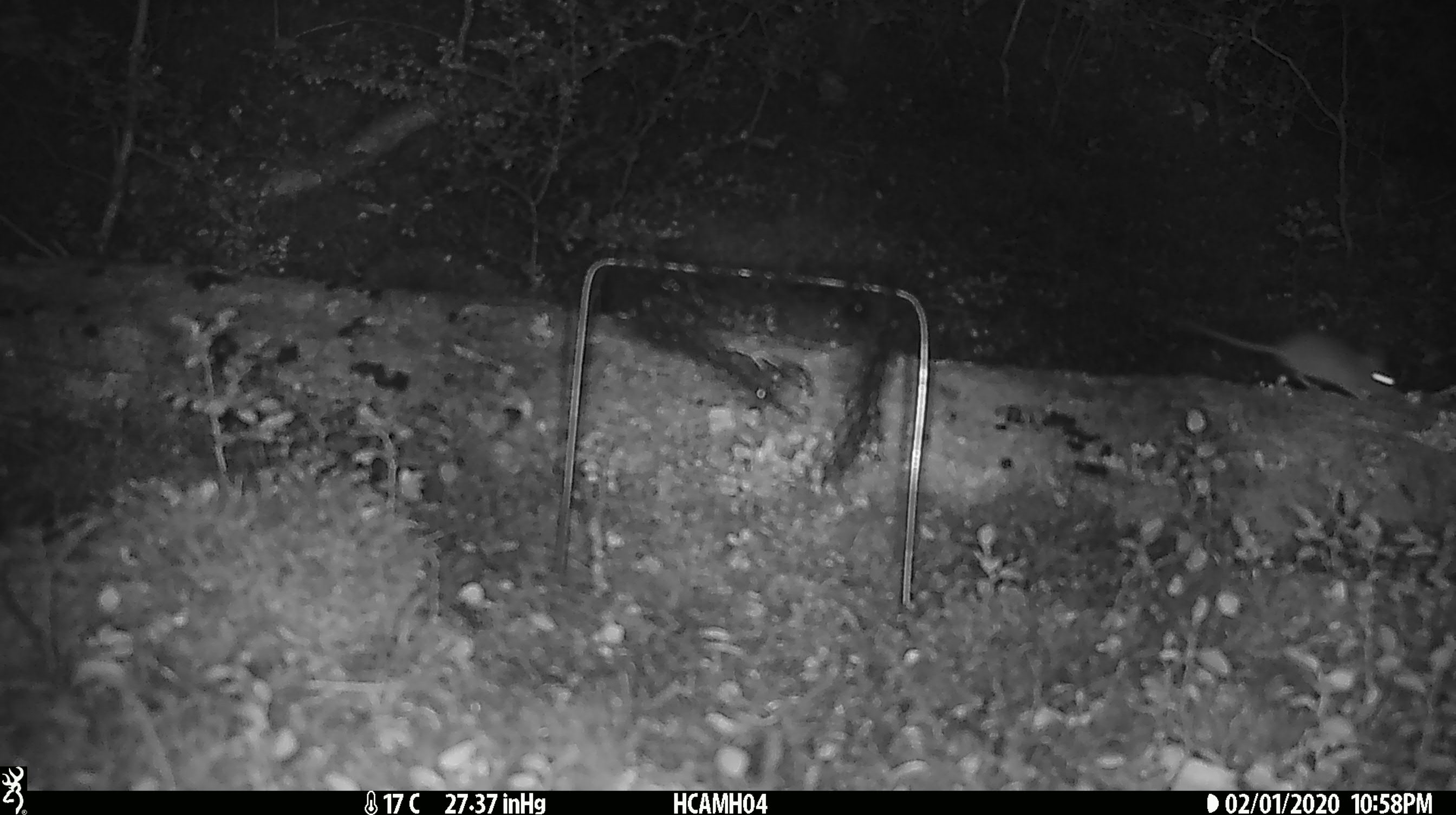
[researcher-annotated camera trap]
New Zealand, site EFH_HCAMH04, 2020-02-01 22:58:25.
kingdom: Animalia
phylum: Chordata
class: Mammalia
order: Rodentia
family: Muridae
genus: Mus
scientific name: Mus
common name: mouse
Mouse (Mus).